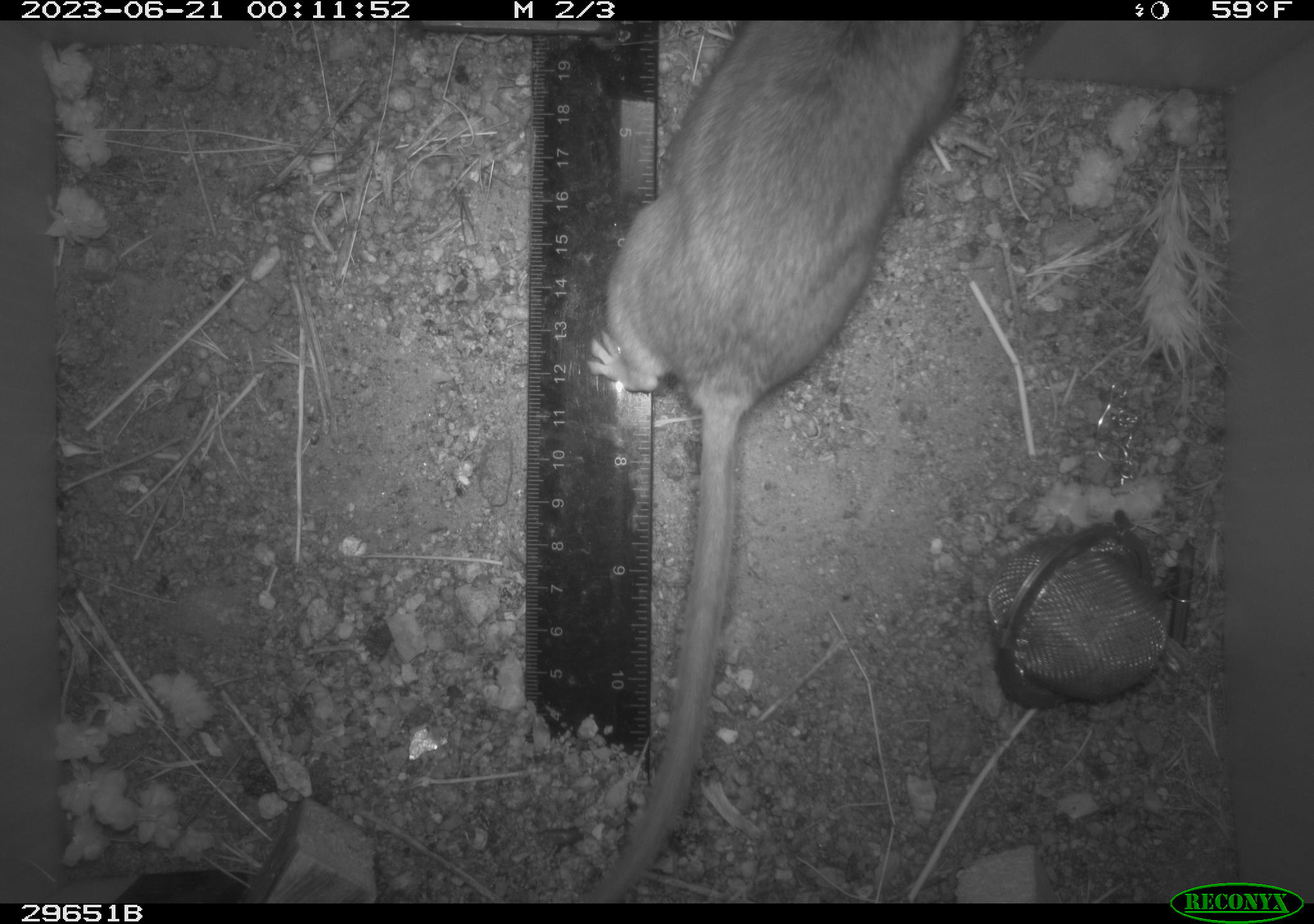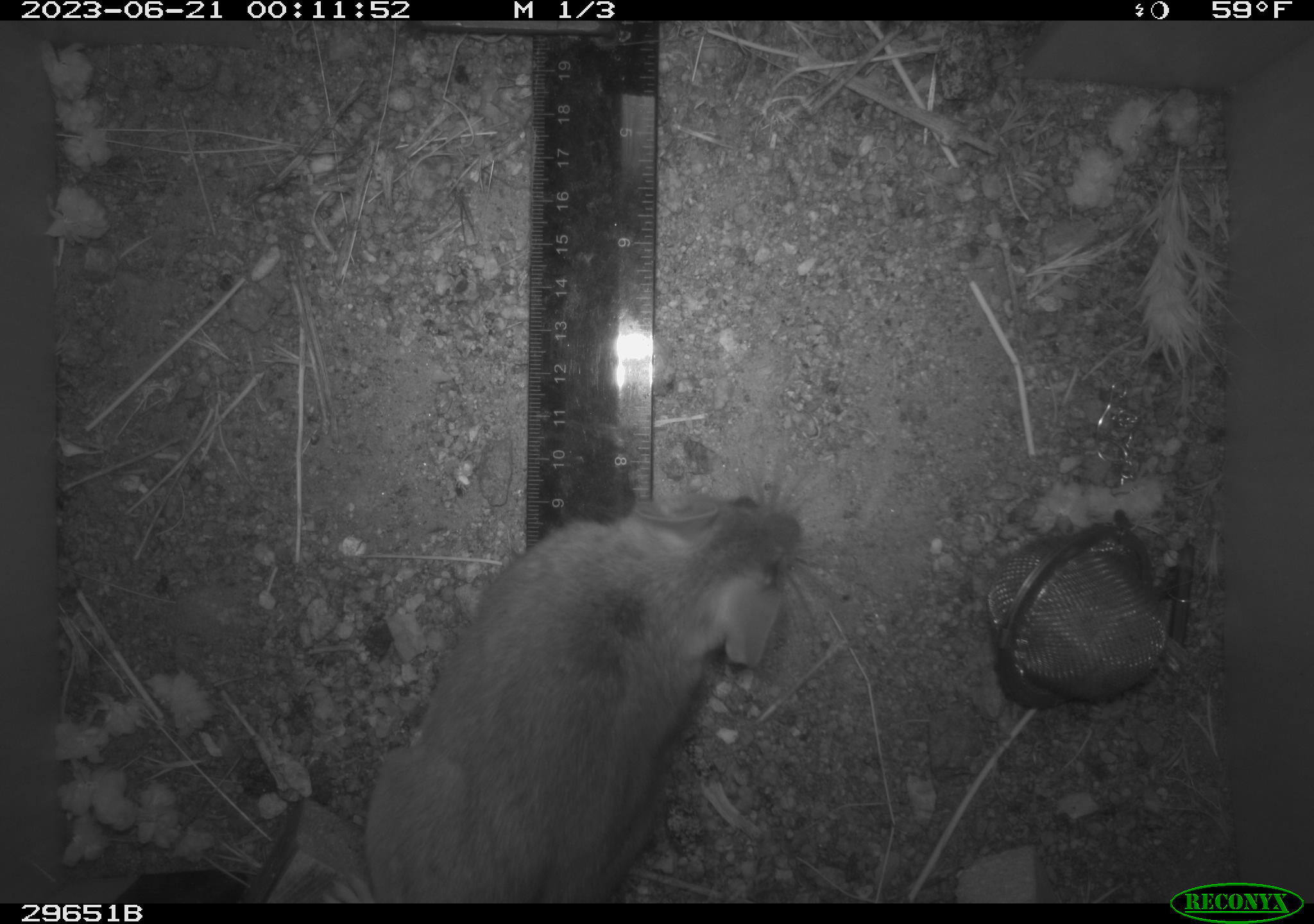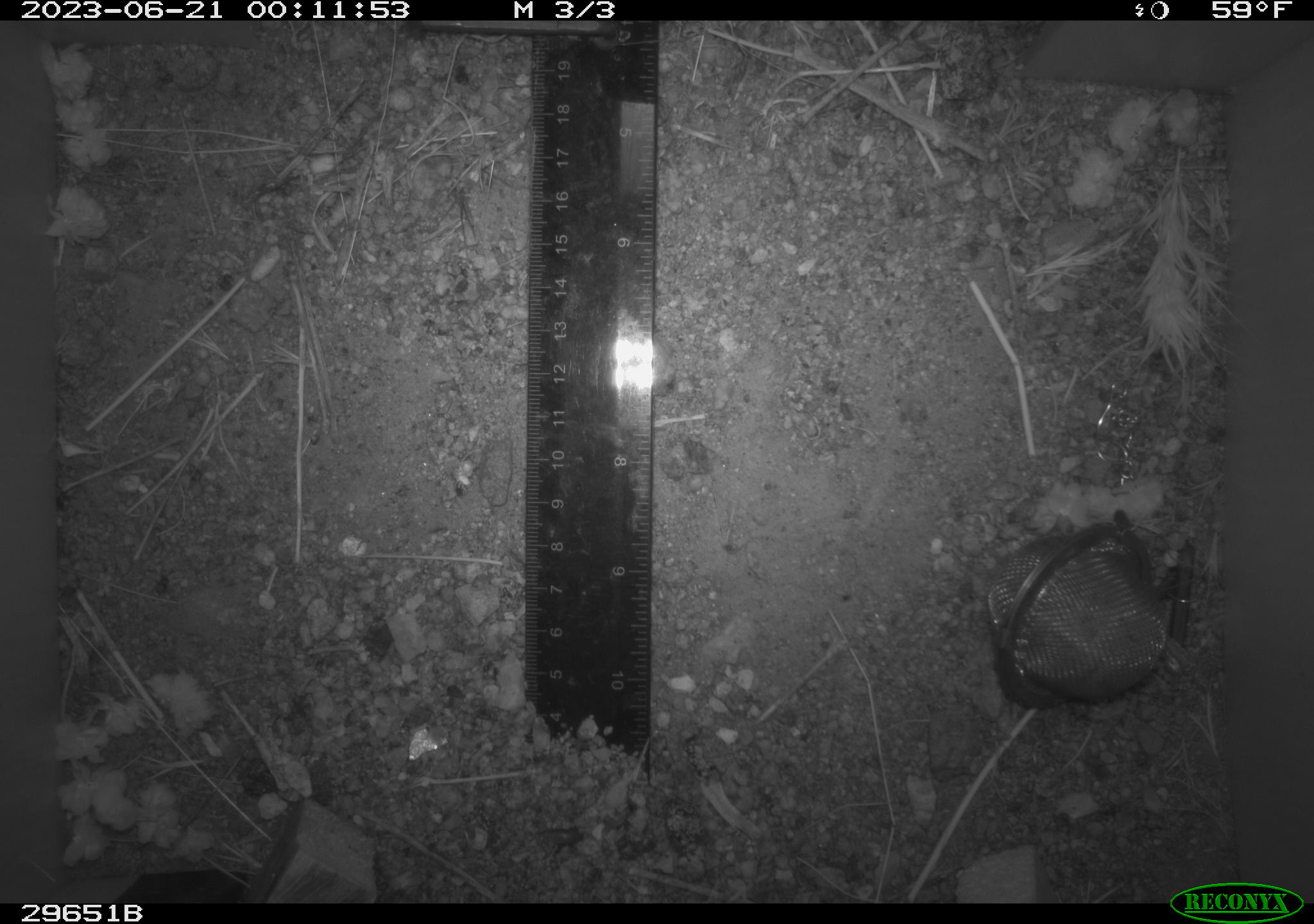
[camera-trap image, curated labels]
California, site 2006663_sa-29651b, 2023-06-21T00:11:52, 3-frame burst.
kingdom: Animalia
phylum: Chordata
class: Mammalia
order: Rodentia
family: Cricetidae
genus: Neotoma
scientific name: Neotoma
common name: pack rat or woodrat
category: neotoma species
Neotoma species (pack rat or woodrat) (Neotoma).